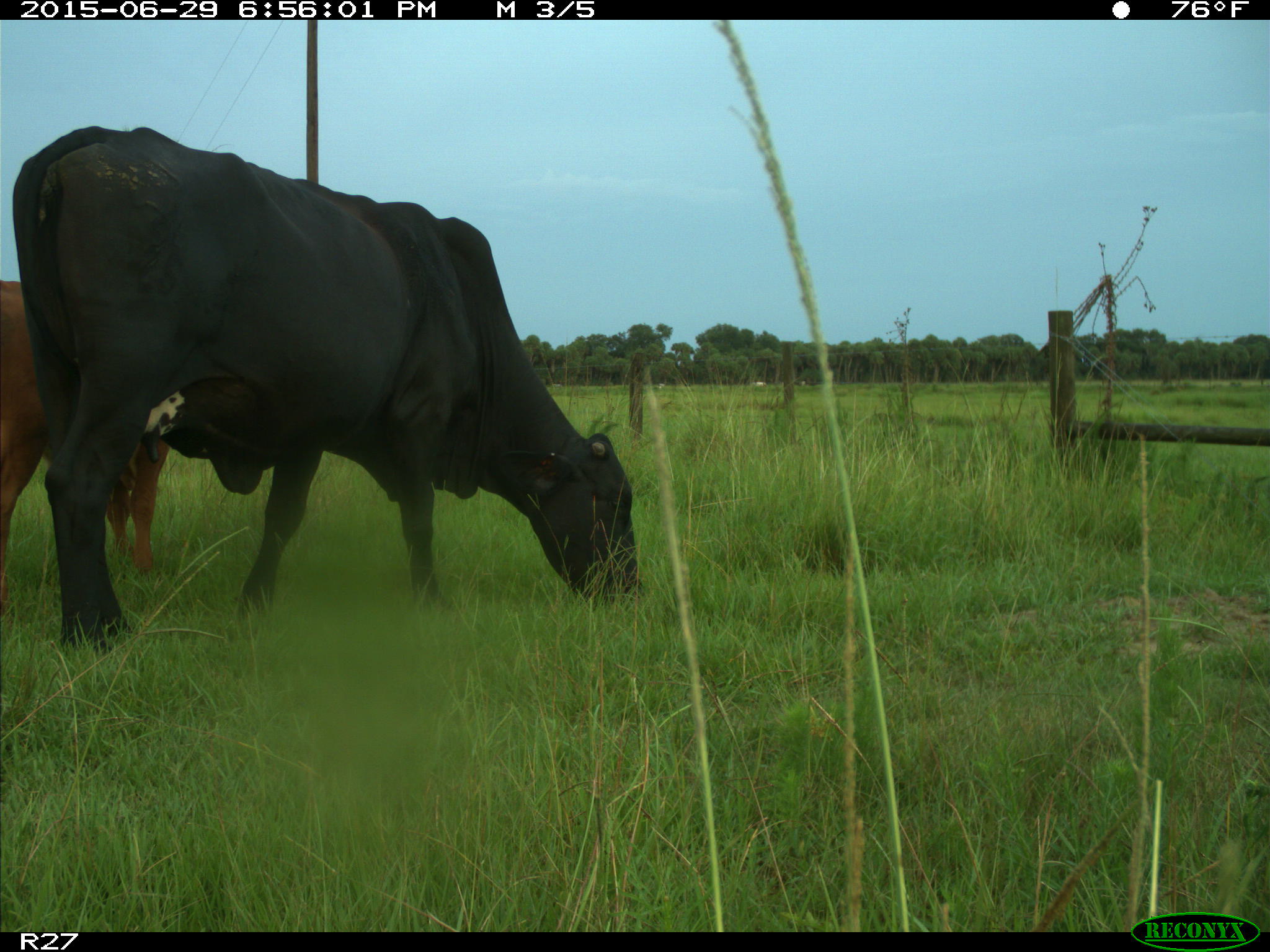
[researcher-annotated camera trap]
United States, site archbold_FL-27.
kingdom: Animalia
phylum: Chordata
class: Mammalia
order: Artiodactyla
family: Bovidae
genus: Bos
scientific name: Bos taurus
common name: domestic cow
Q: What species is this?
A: Bos taurus (domestic cow).